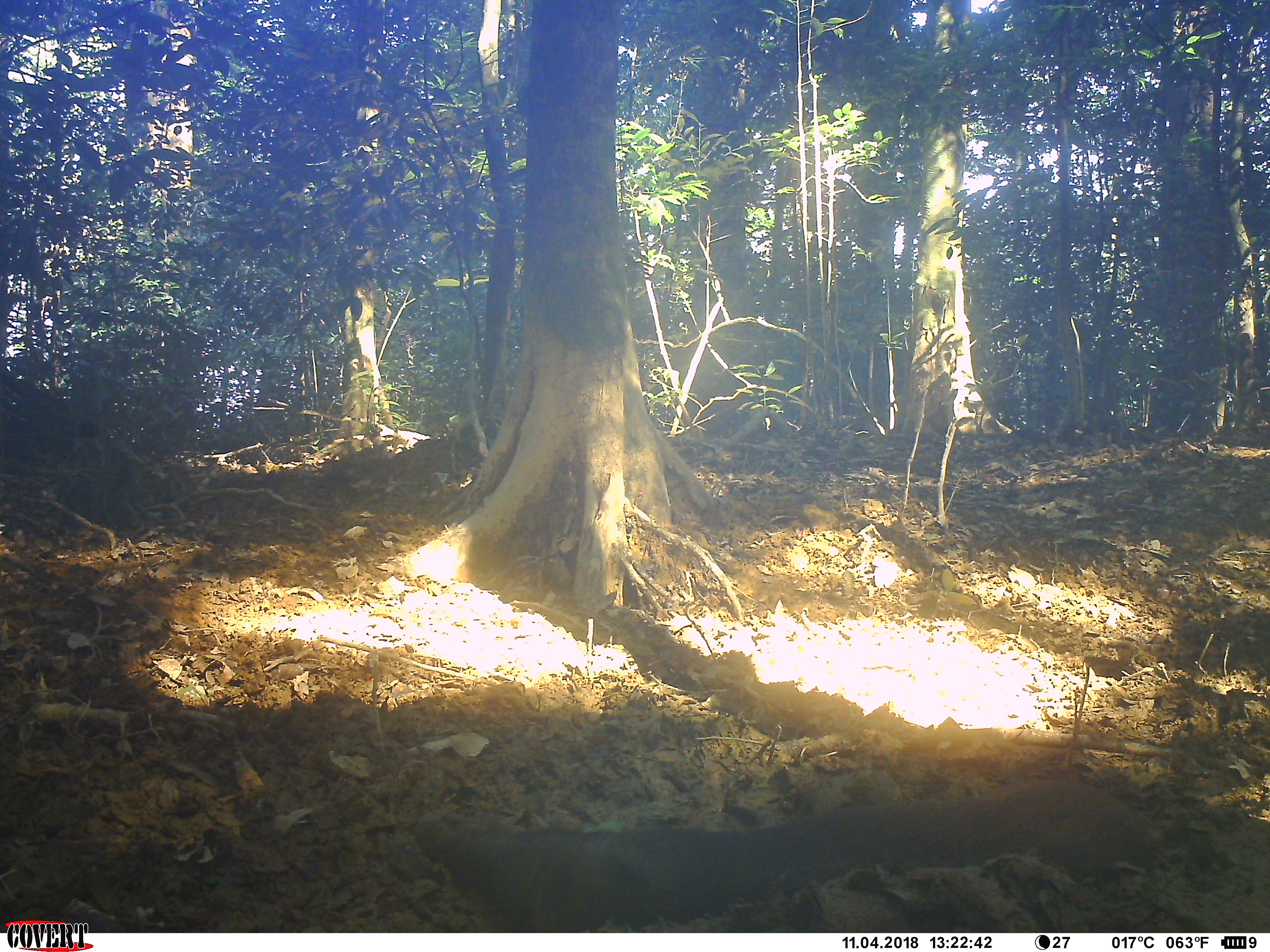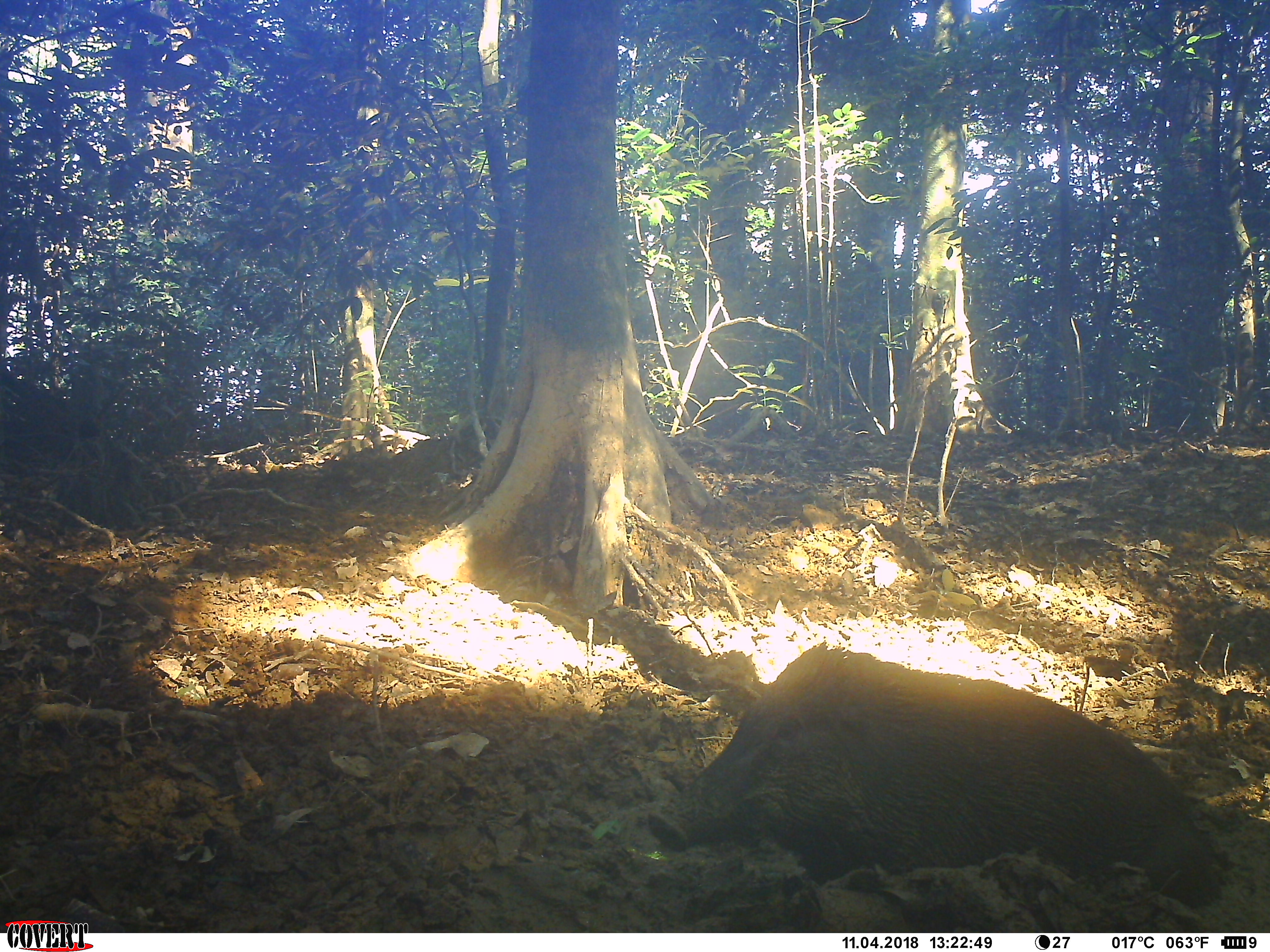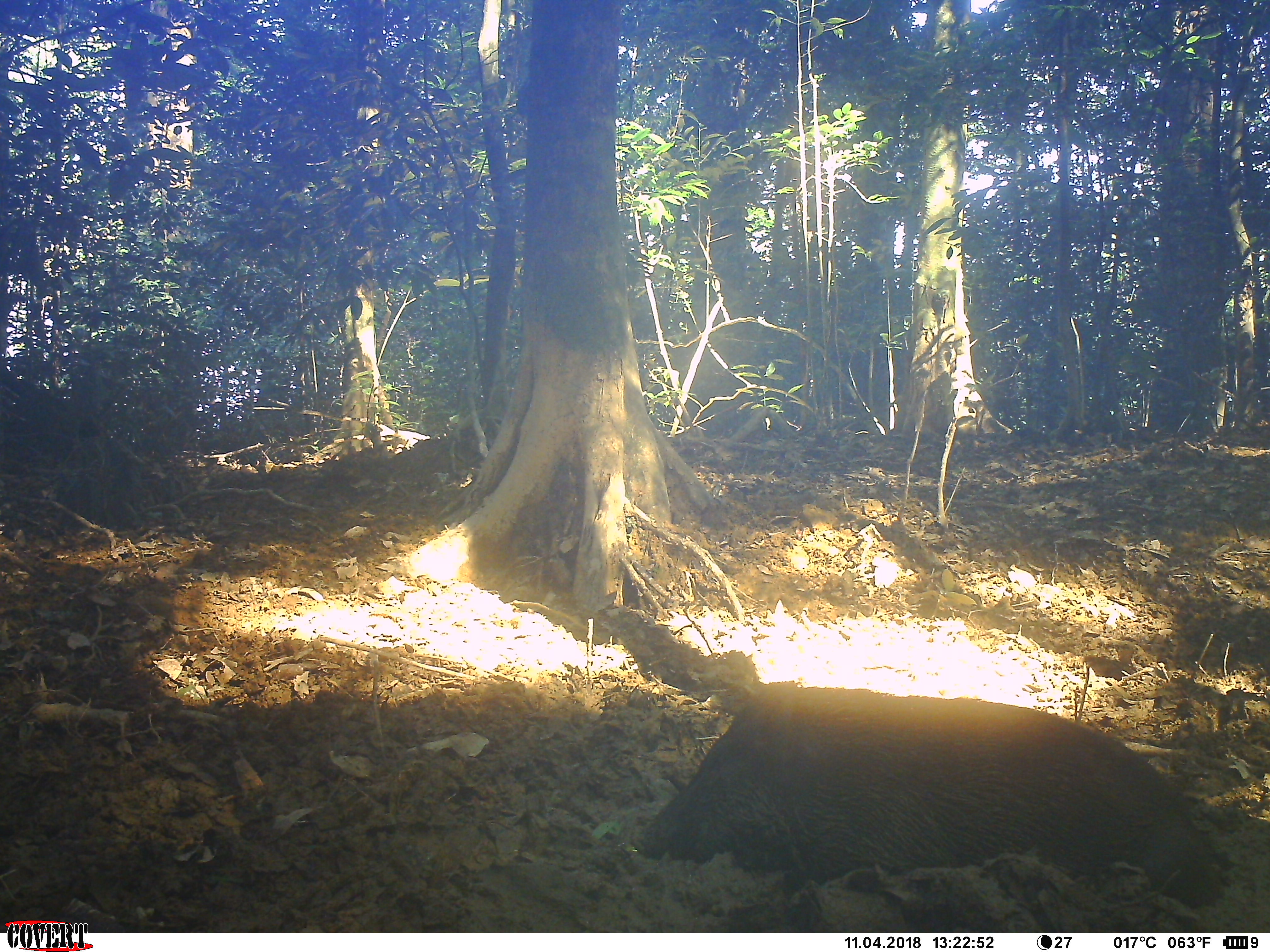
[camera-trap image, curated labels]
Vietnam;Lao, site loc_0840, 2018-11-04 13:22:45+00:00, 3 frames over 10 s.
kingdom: Animalia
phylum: Chordata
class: Mammalia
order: Artiodactyla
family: Suidae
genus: Sus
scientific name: Sus scrofa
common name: eurasian wild pig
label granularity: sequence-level